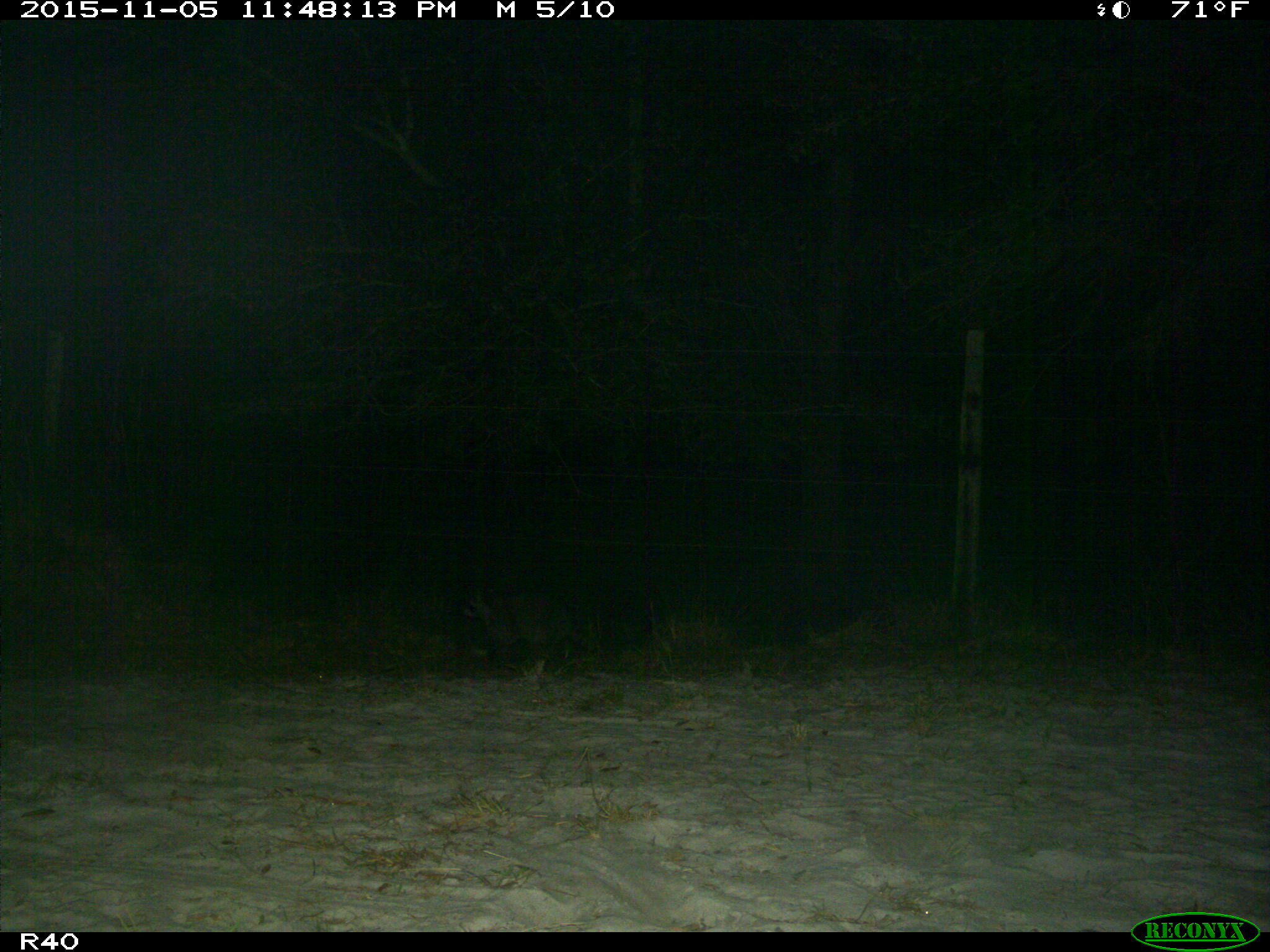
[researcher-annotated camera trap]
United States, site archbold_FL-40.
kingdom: Animalia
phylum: Chordata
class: Mammalia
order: Carnivora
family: Procyonidae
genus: Procyon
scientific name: Procyon lotor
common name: common raccoon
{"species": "Procyon lotor (common raccoon)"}